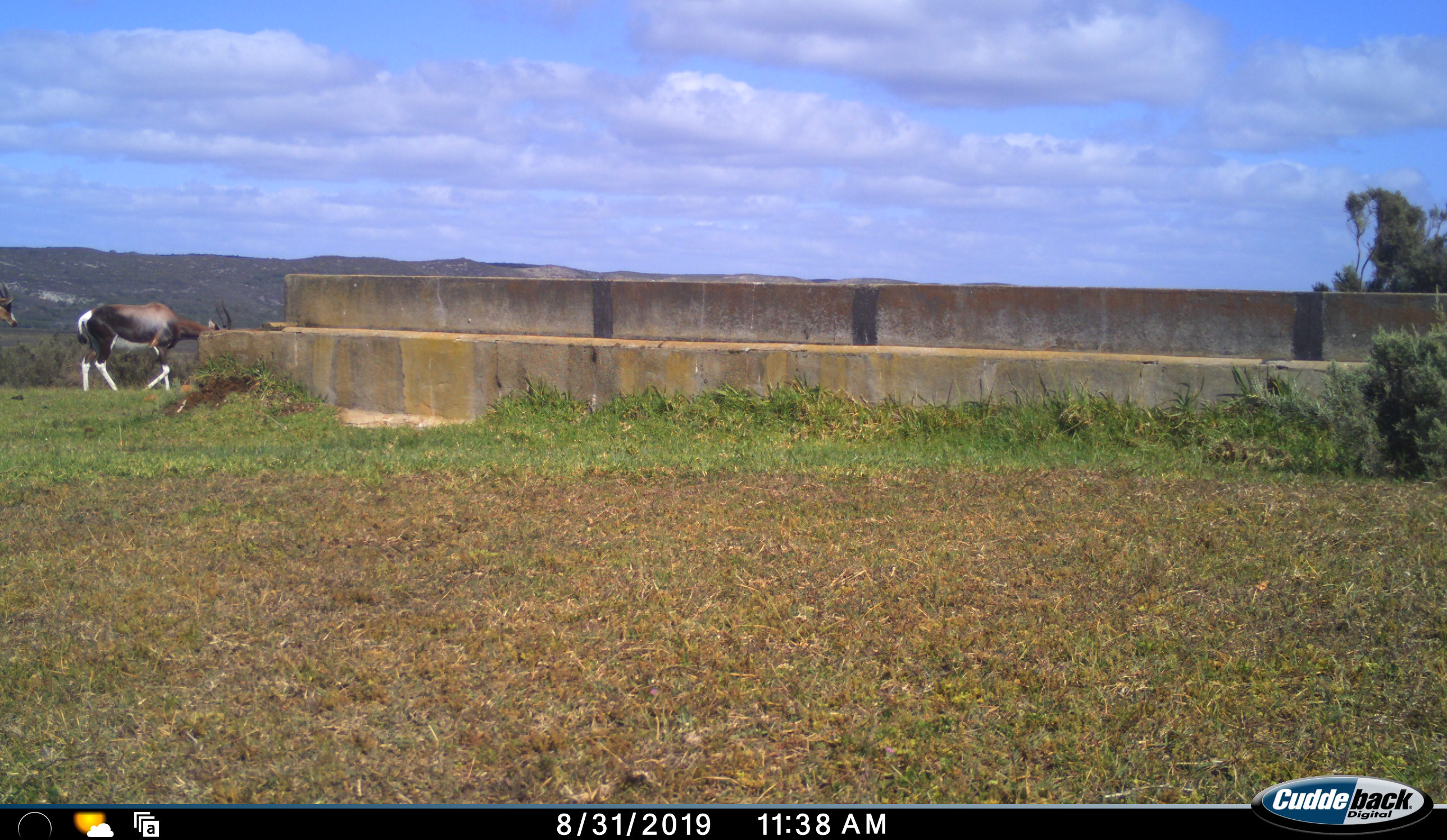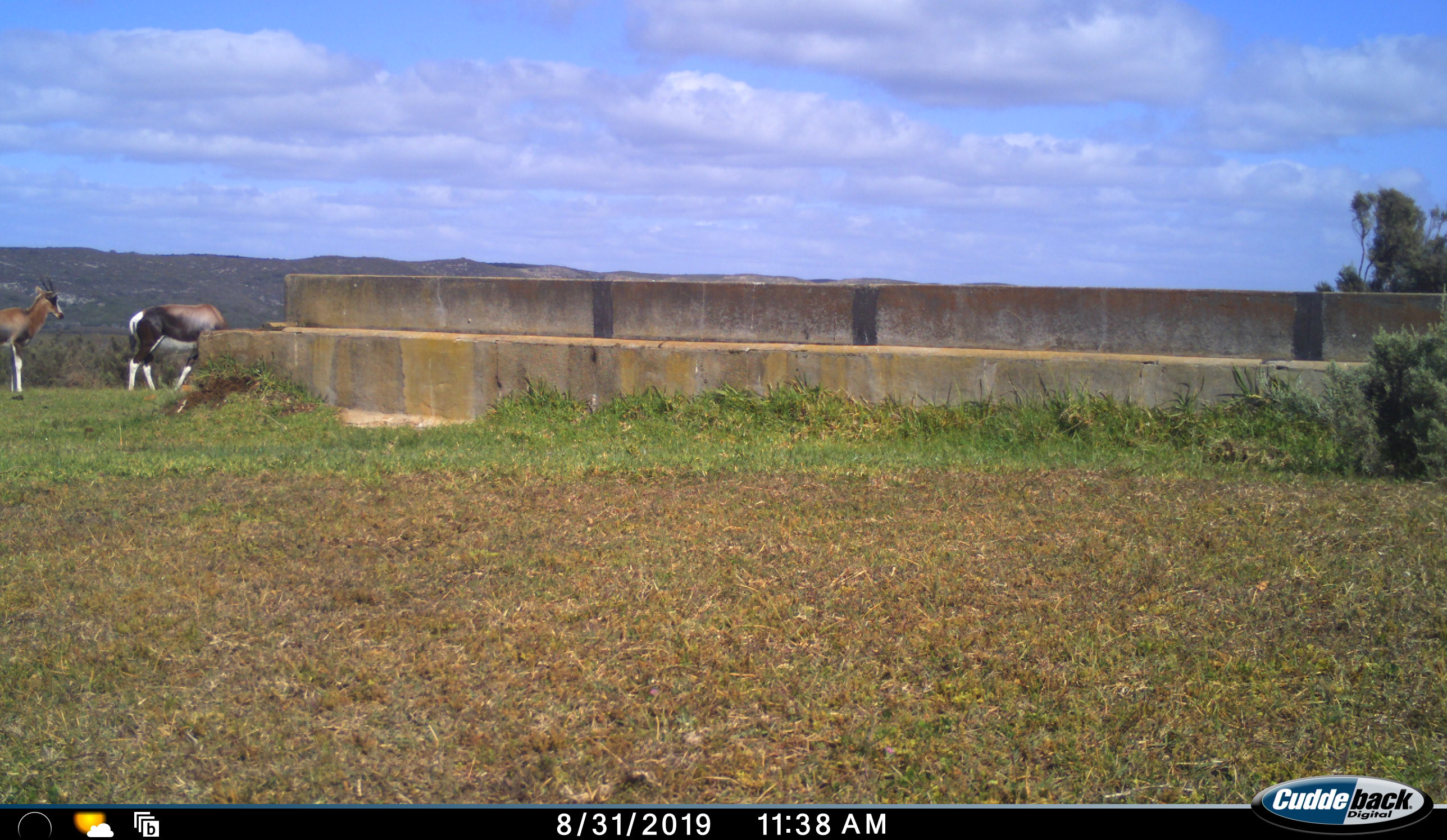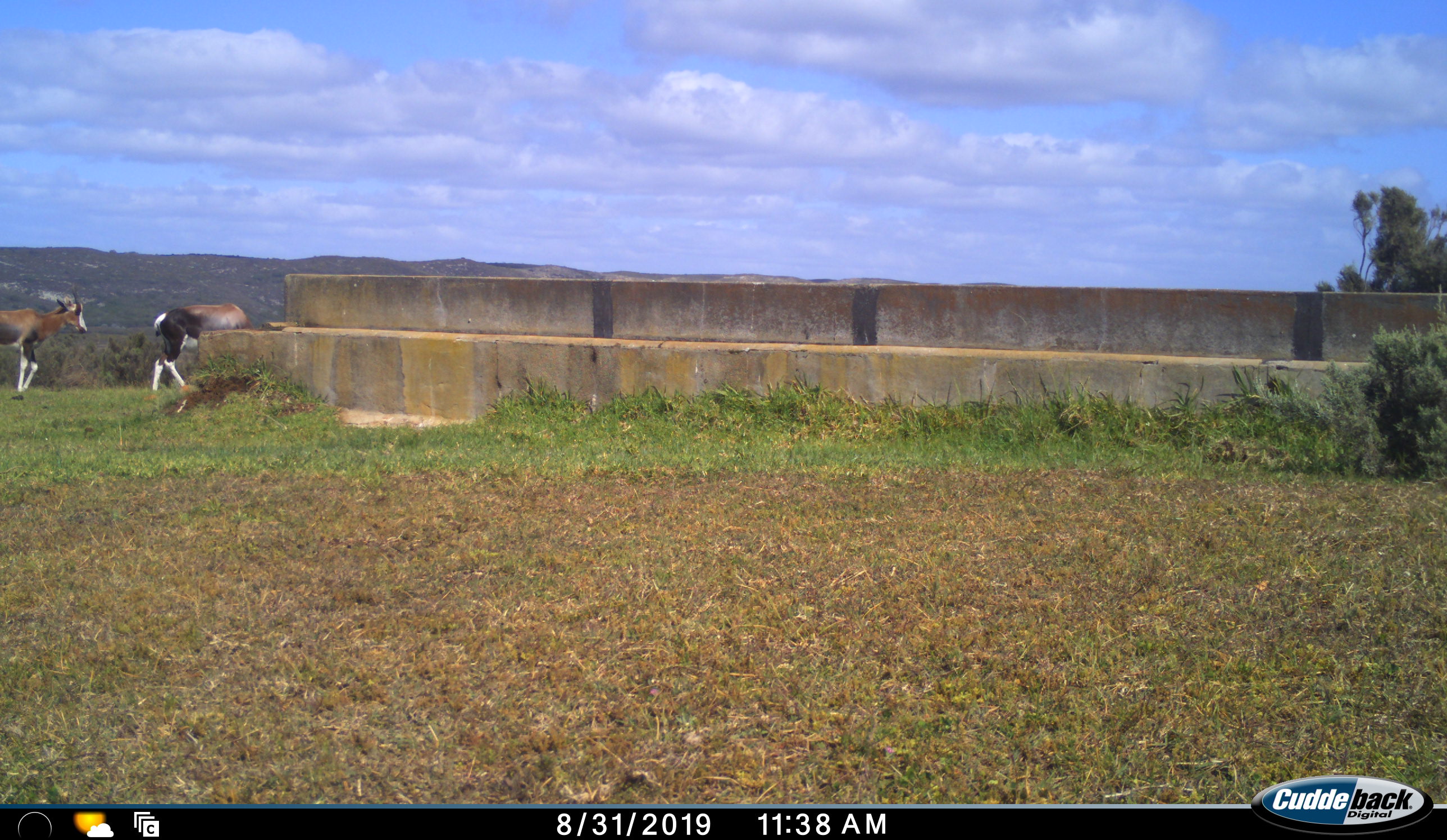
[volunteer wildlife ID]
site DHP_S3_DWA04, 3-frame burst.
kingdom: Animalia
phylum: Chordata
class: Mammalia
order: Artiodactyla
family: Bovidae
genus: Damaliscus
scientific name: Damaliscus pygargus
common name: bontebok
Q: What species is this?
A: Bontebok (Damaliscus pygargus).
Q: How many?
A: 2.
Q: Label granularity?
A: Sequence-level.